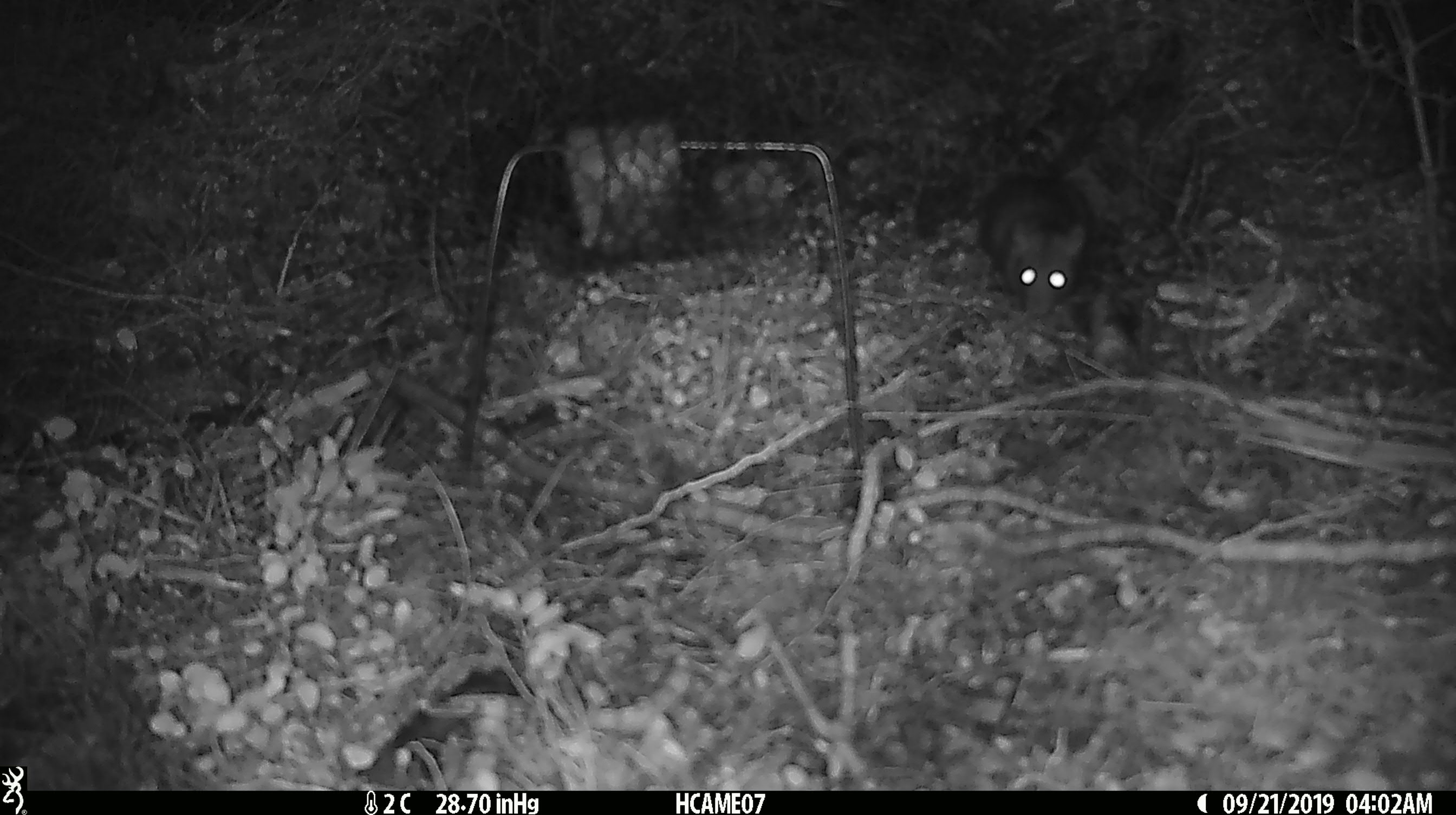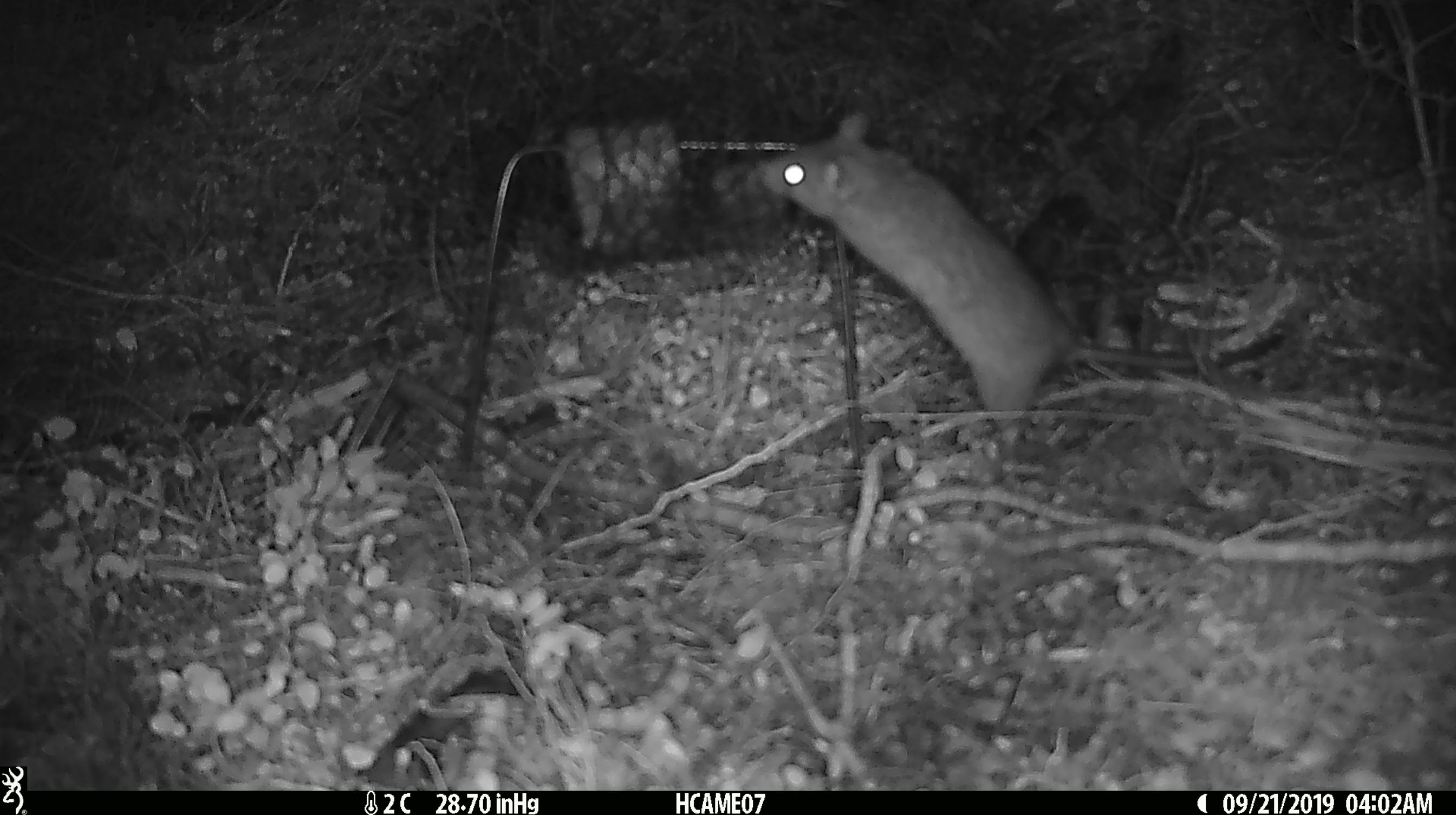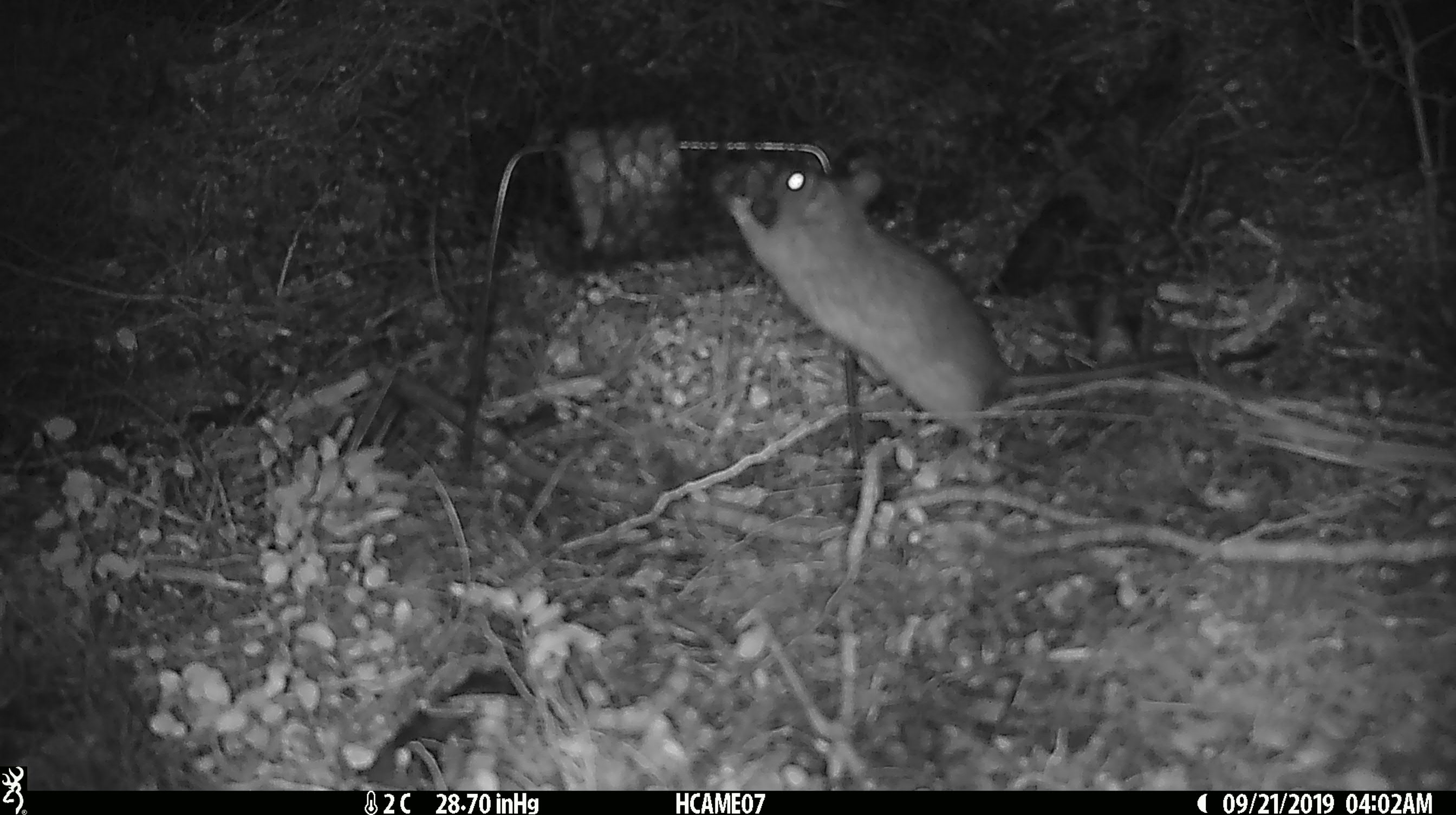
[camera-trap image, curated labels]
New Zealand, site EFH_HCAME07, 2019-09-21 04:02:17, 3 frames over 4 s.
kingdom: Animalia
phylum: Chordata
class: Mammalia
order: Rodentia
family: Muridae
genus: Rattus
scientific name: Rattus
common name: rat